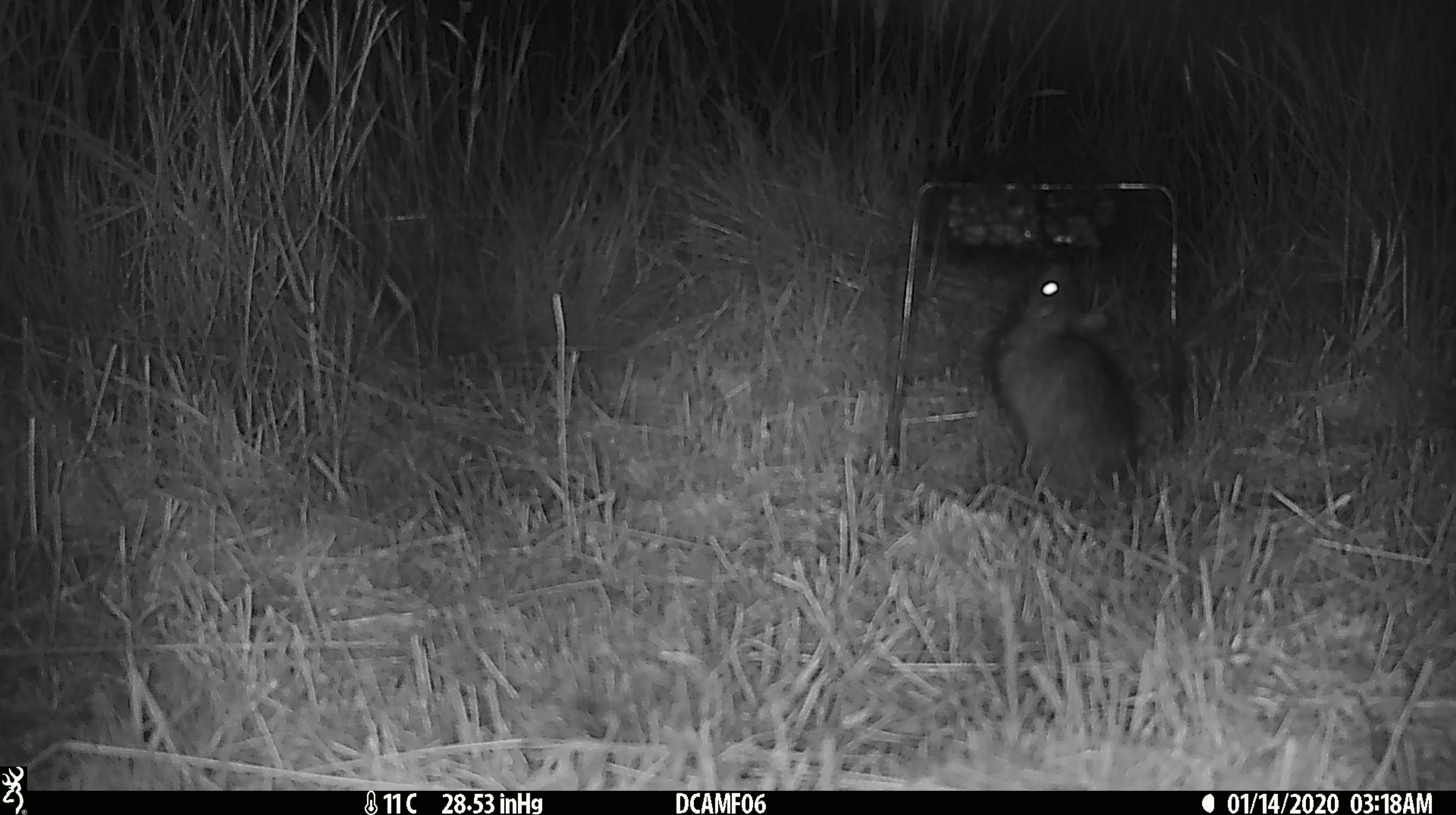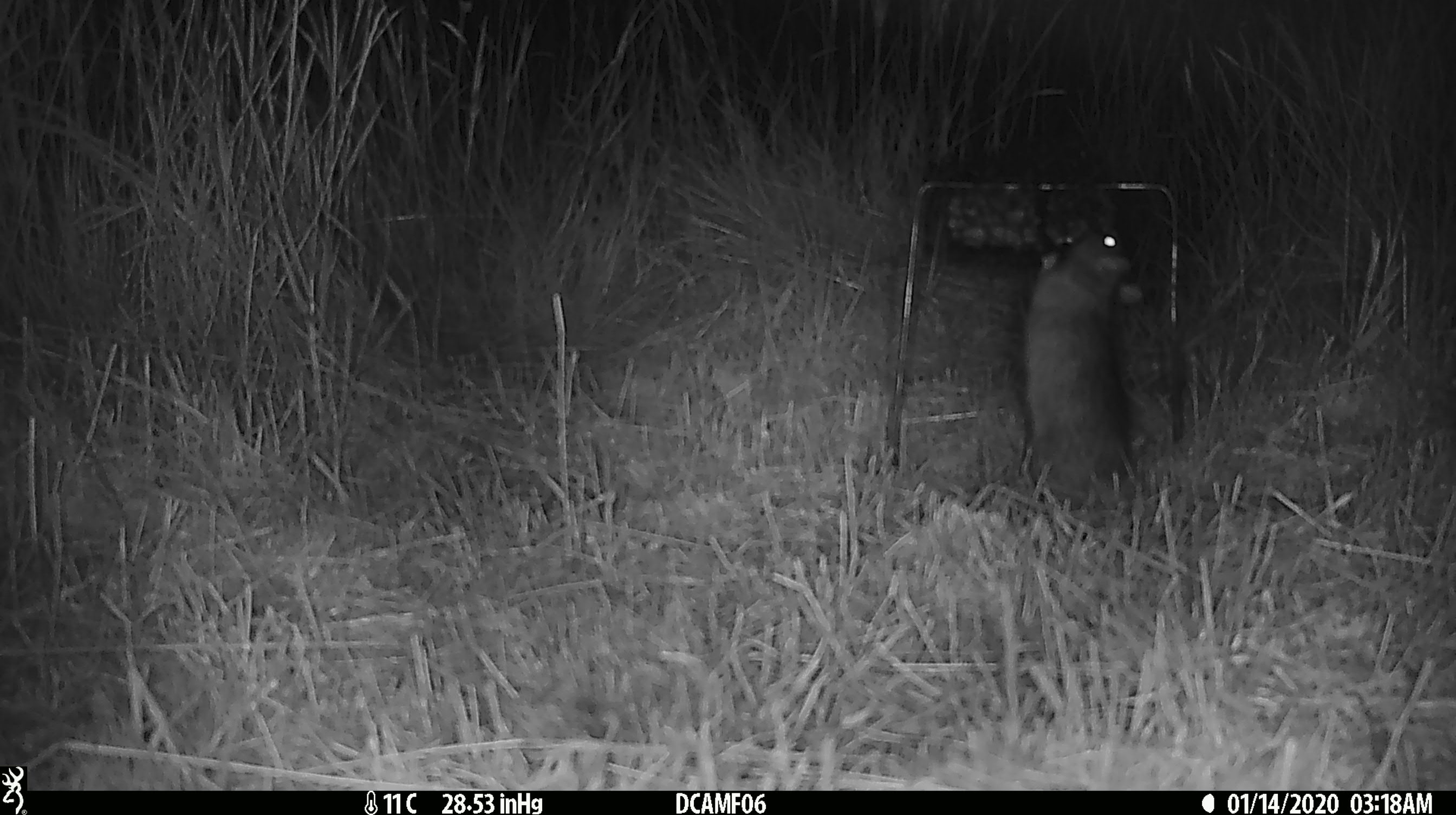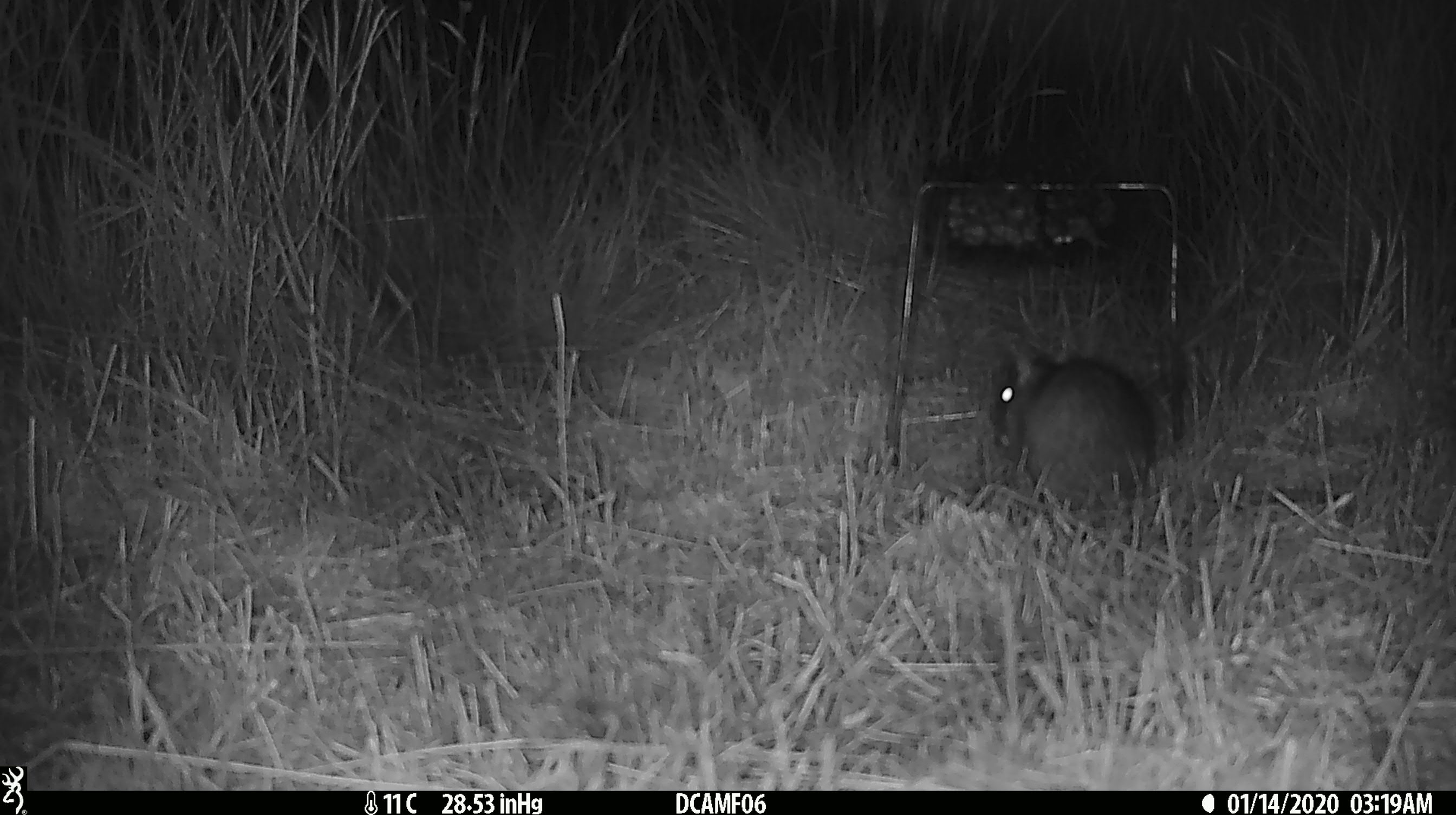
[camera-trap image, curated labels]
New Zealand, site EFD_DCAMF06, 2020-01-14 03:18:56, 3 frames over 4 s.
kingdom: Animalia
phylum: Chordata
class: Mammalia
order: Rodentia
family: Muridae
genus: Rattus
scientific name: Rattus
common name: rat